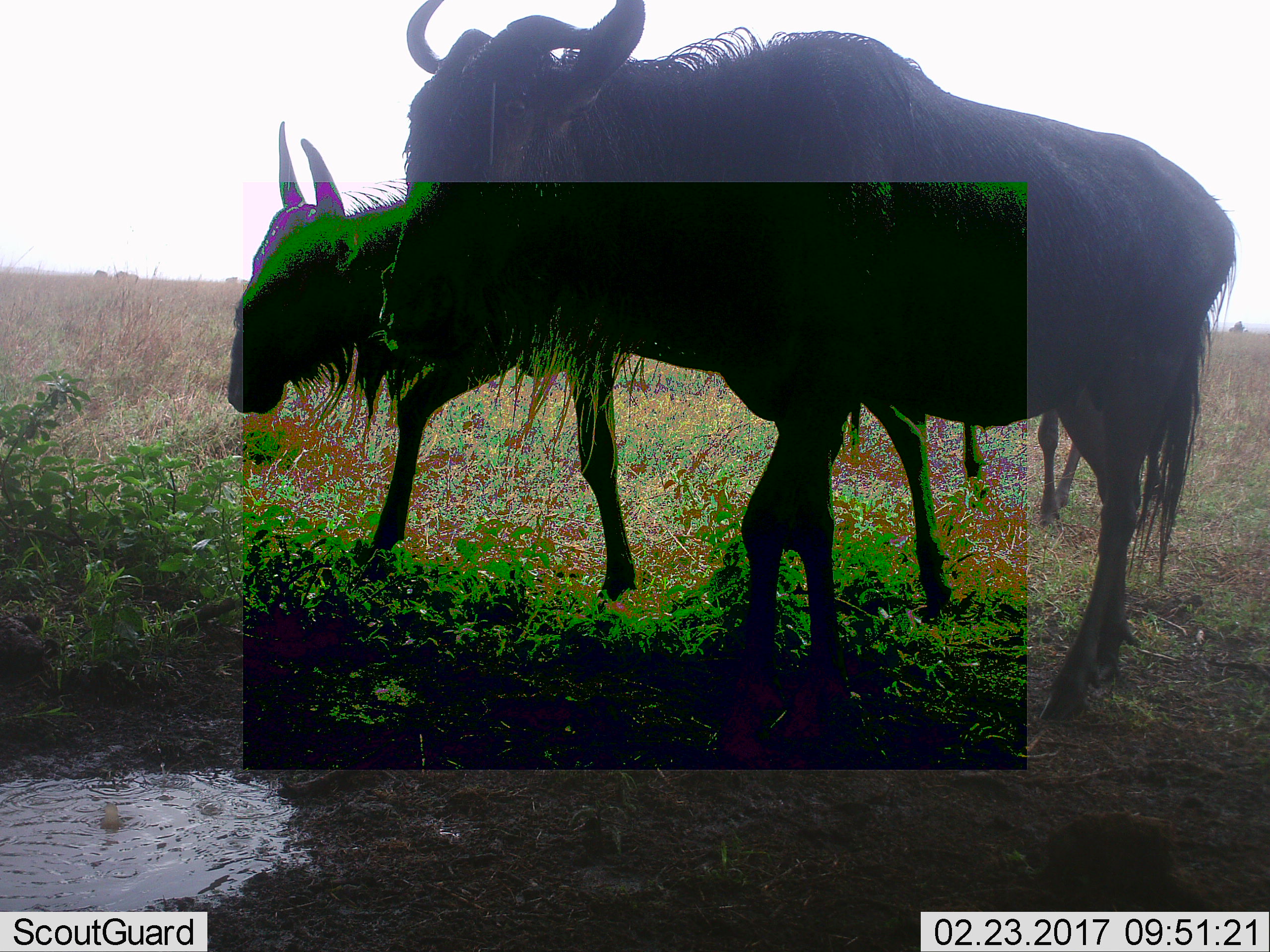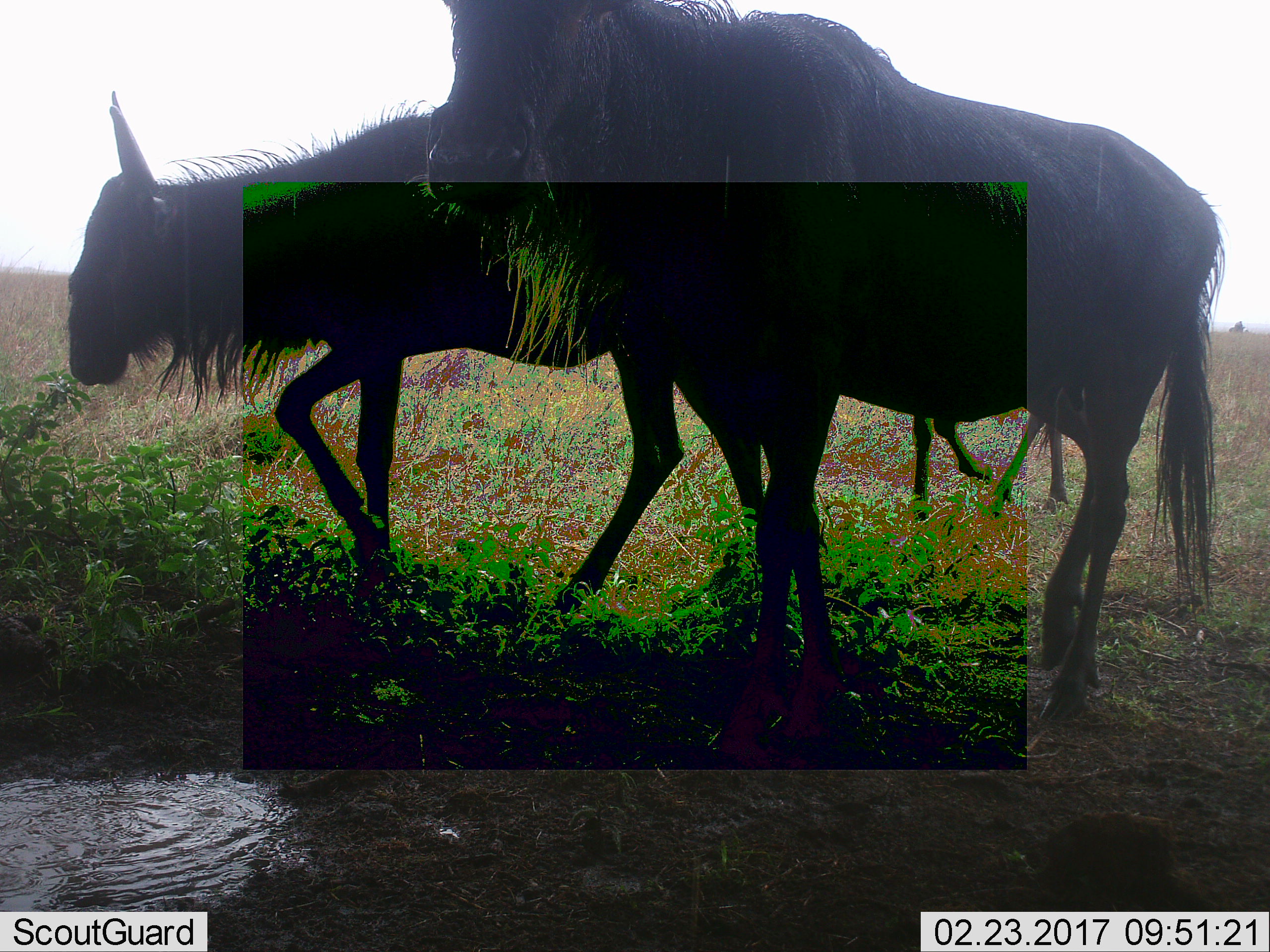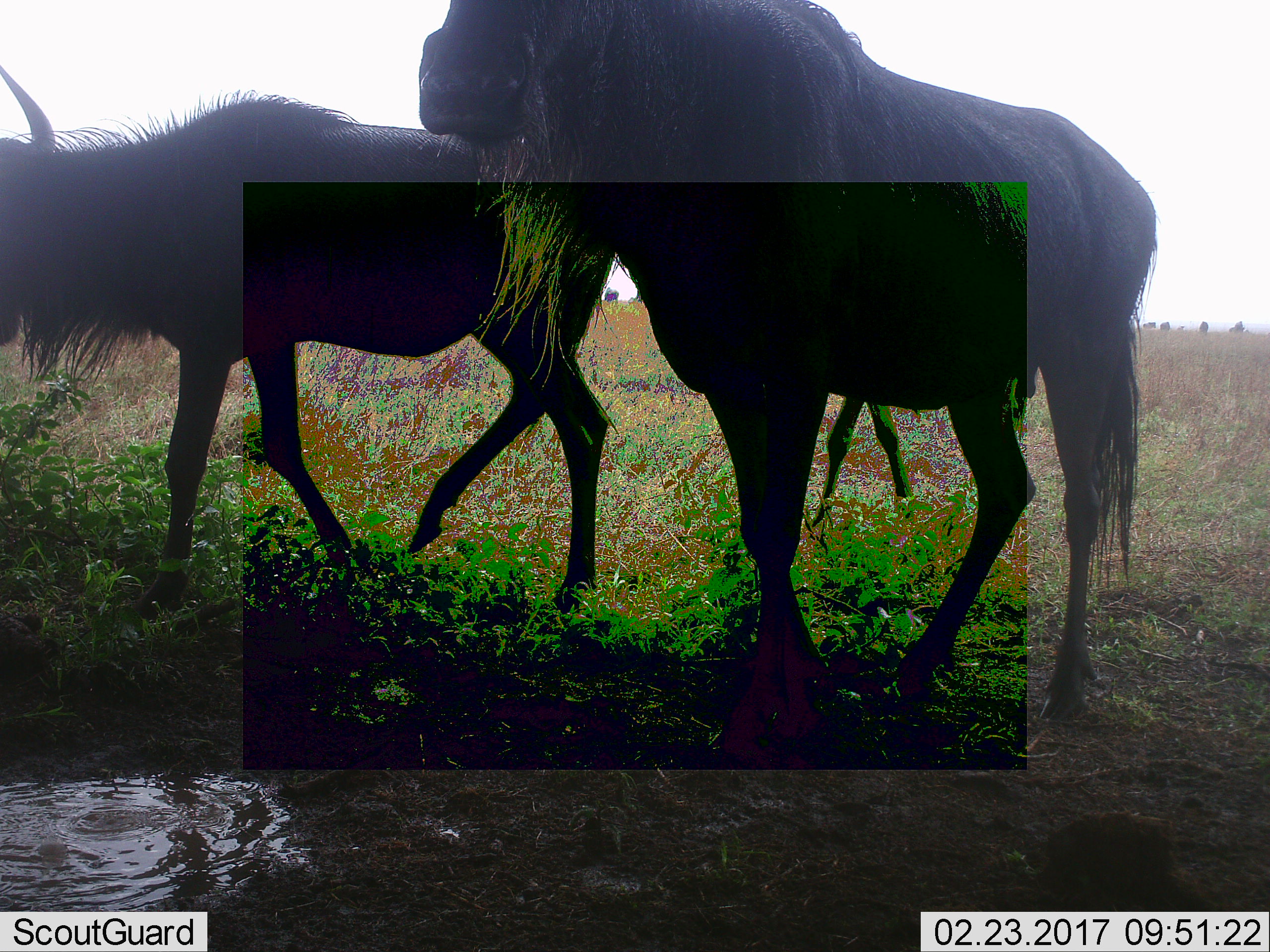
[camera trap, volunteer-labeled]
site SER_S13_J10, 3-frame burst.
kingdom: Animalia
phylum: Chordata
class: Mammalia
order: Artiodactyla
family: Bovidae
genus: Connochaetes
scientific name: Connochaetes taurinus taurinus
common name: blue wildebeest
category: wildebeestblue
Wildebeestblue (blue wildebeest) (Connochaetes taurinus taurinus), count 3. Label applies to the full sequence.